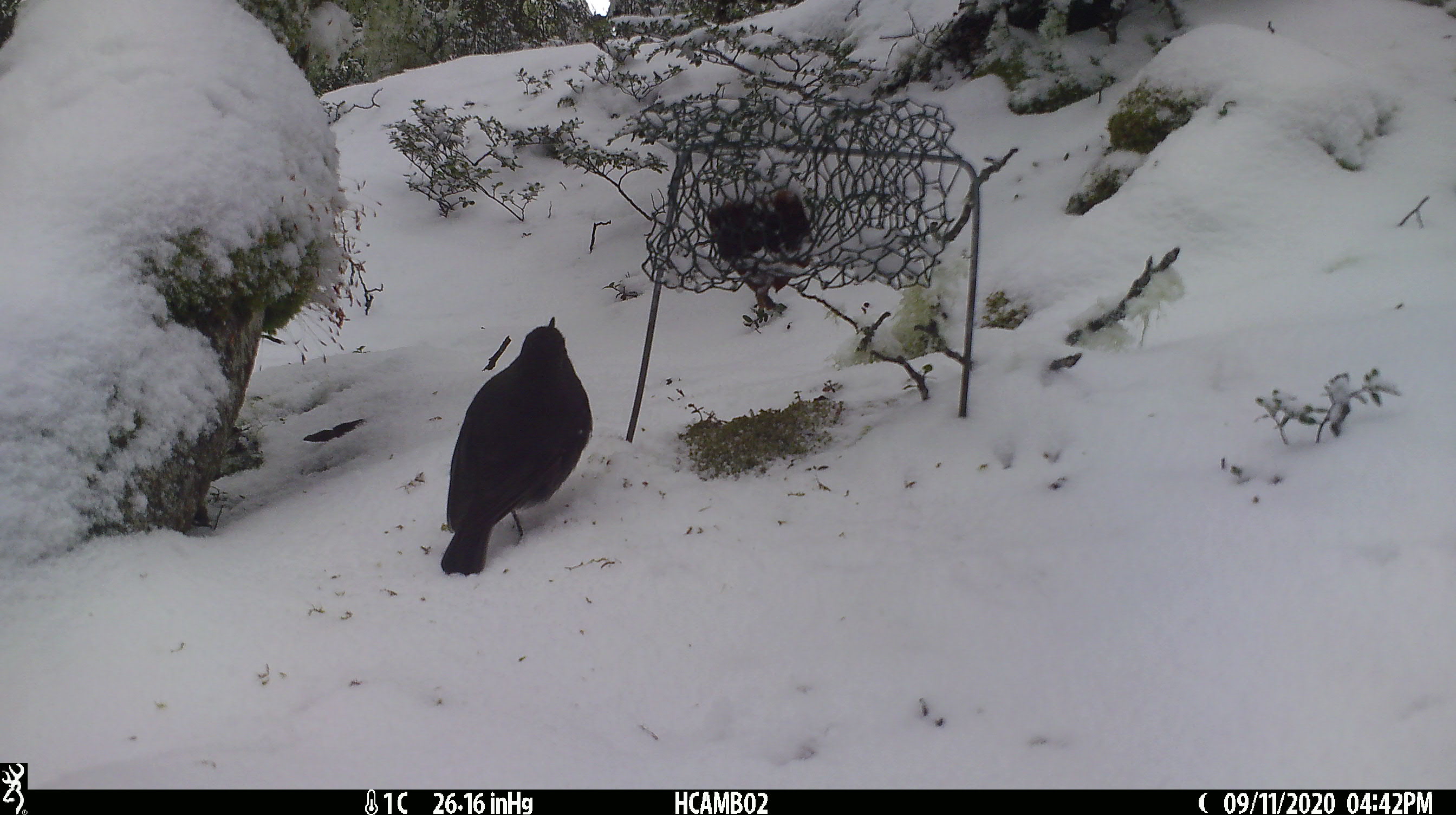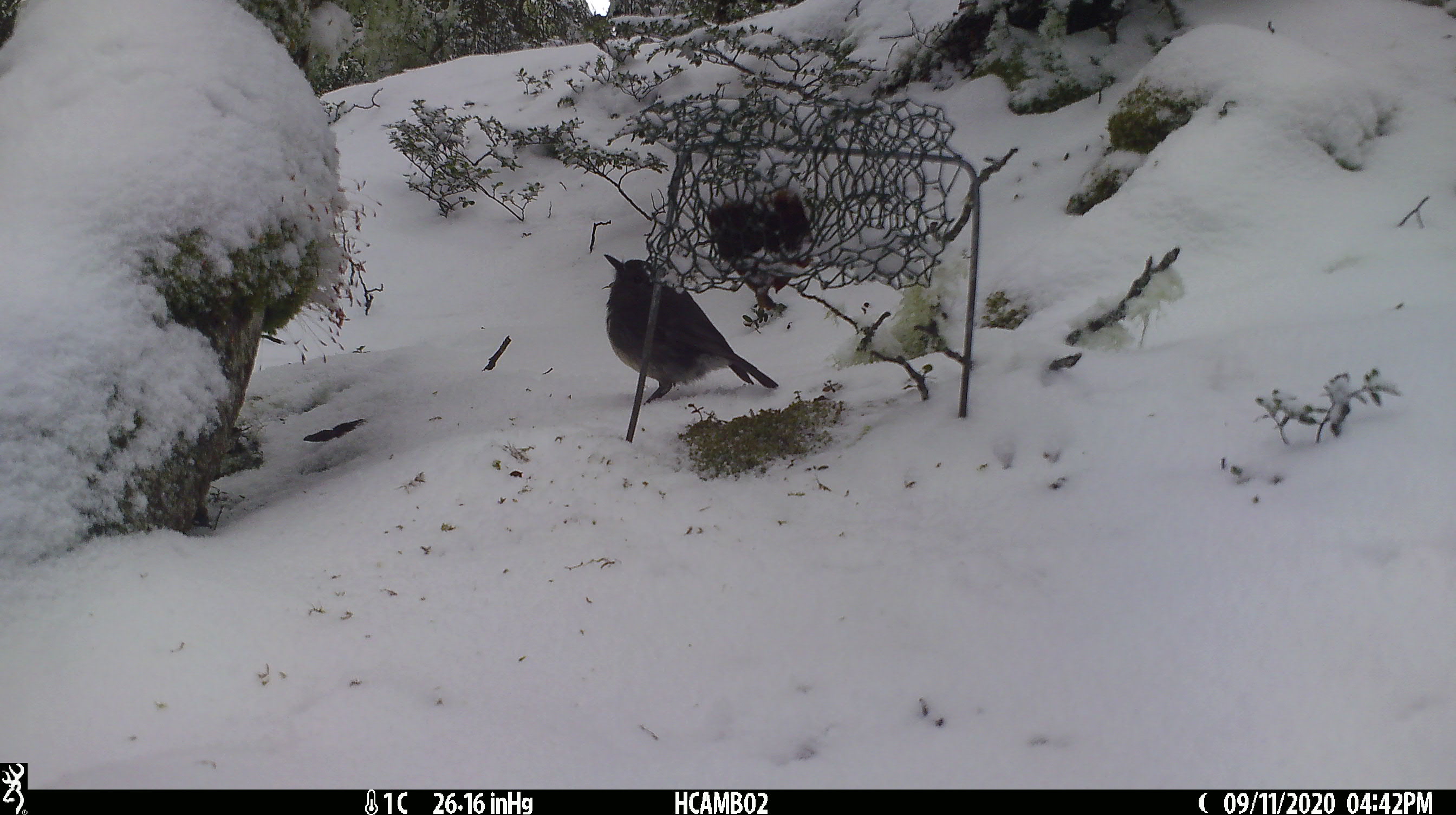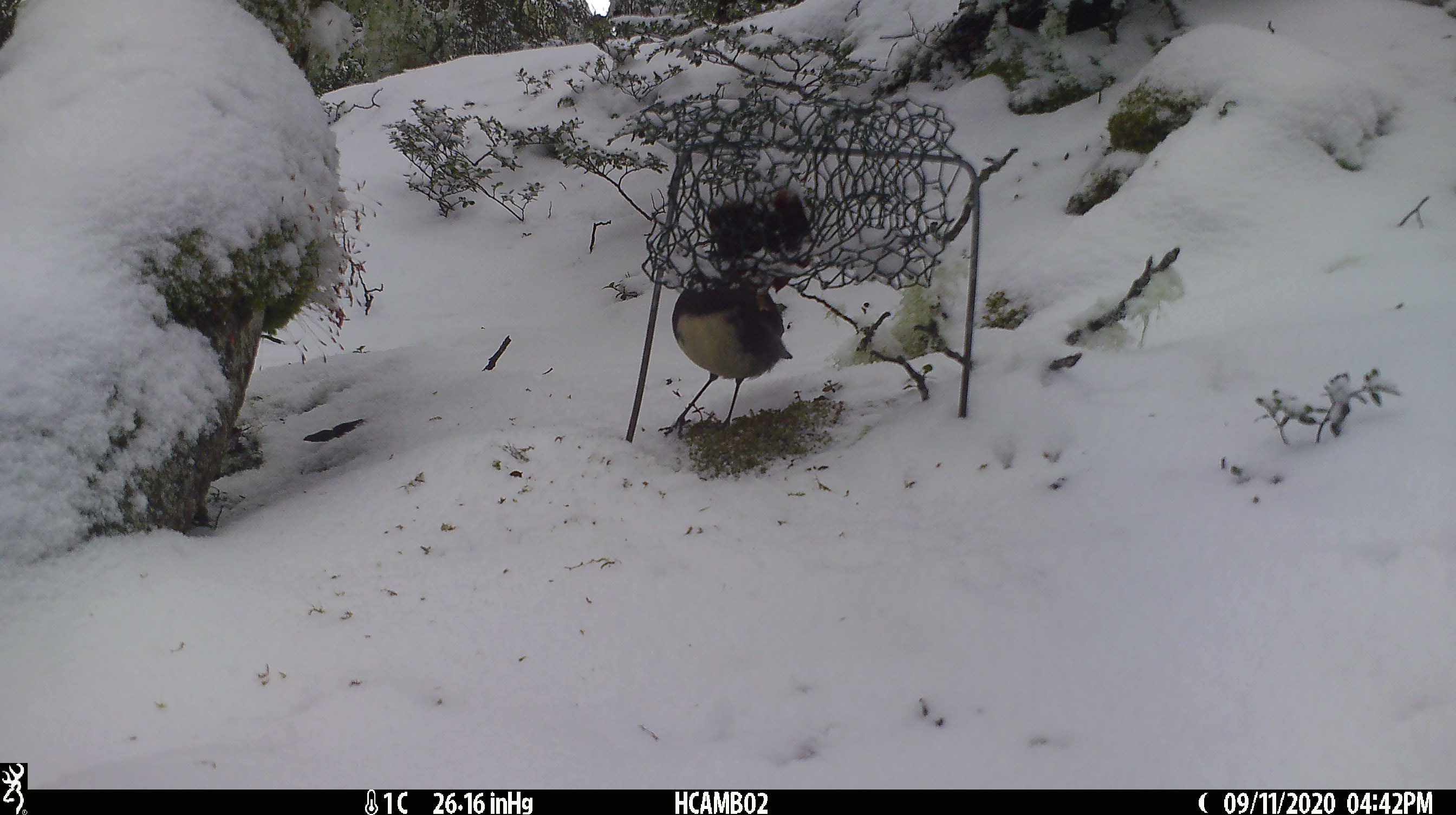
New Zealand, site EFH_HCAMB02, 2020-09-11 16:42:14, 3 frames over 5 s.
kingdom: Animalia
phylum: Chordata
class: Aves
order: Passeriformes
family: Petroicidae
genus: Petroica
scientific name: Petroica australis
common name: new zealand robin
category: robin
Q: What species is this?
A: Robin (new zealand robin) (Petroica australis).